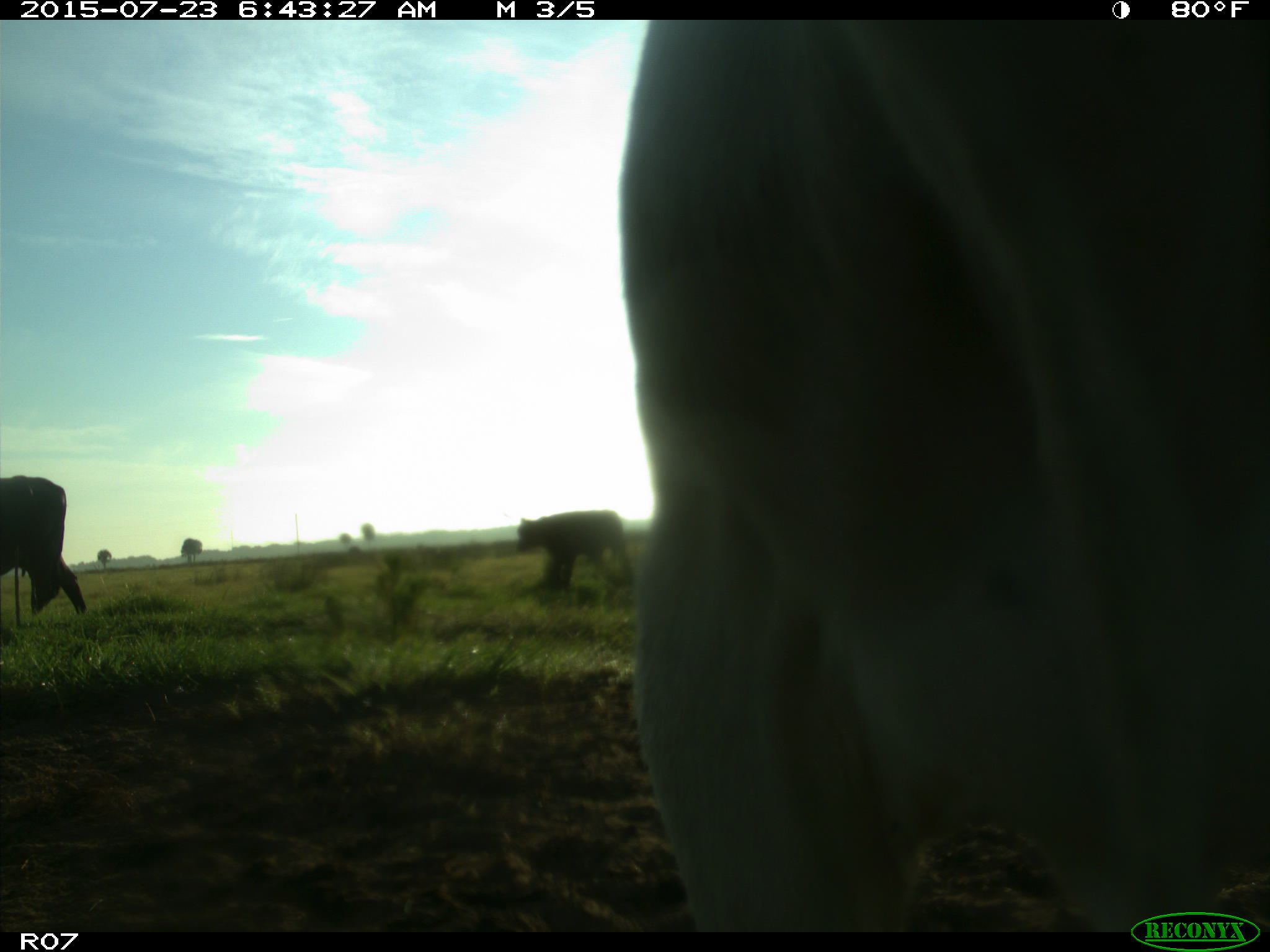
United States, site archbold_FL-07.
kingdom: Animalia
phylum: Chordata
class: Mammalia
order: Artiodactyla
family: Bovidae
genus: Bos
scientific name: Bos taurus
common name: domestic cow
Bos taurus (domestic cow).